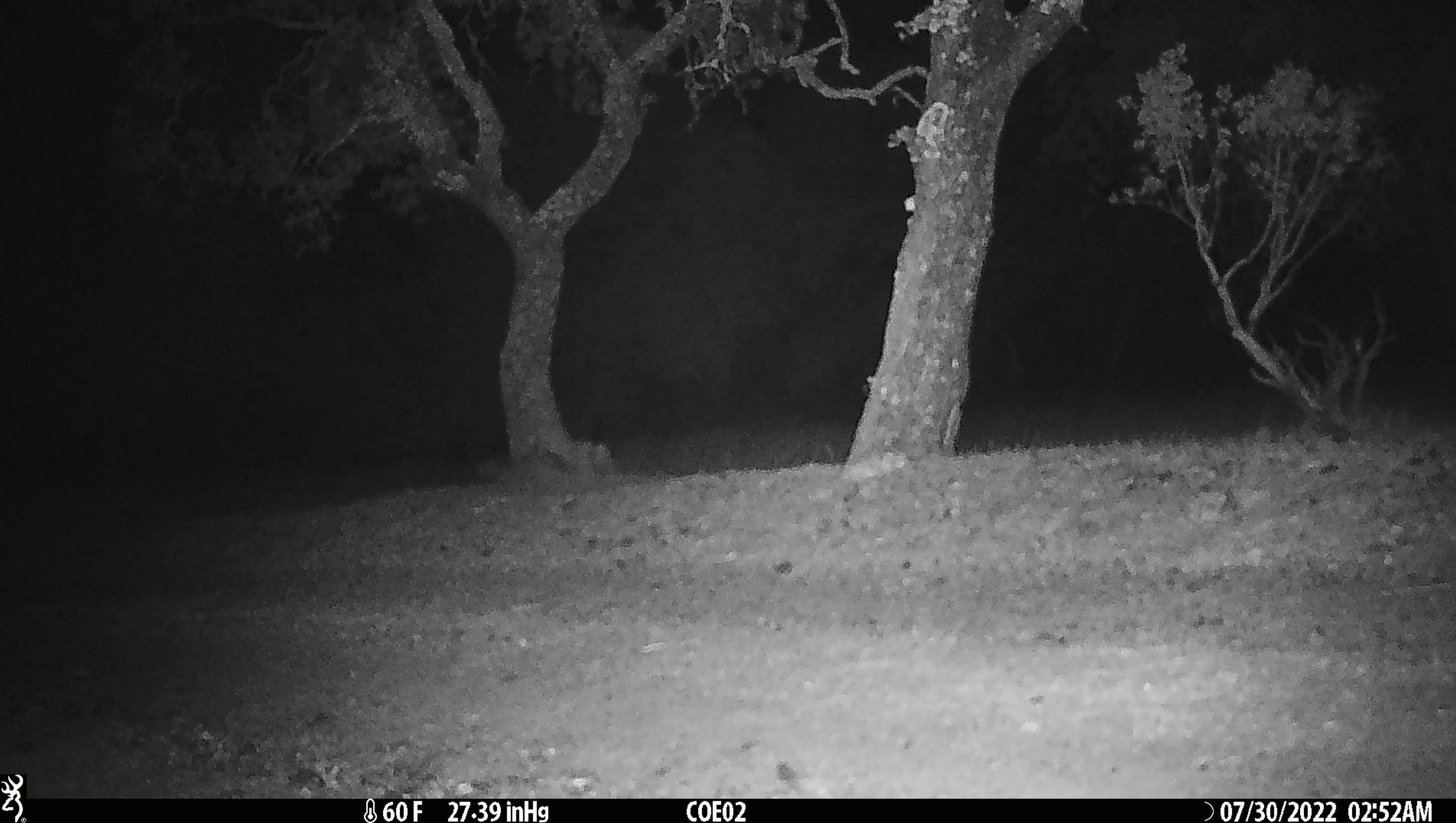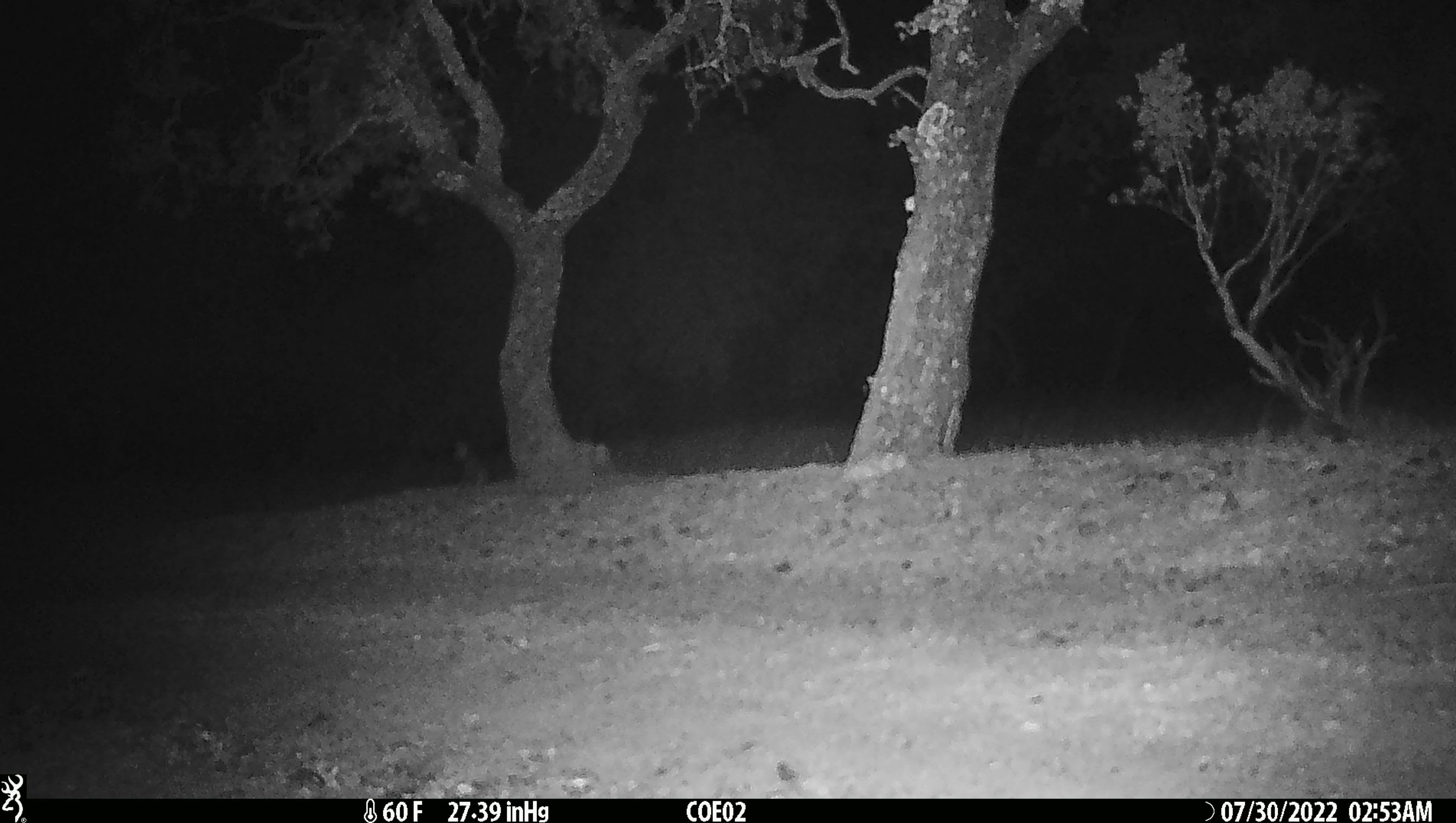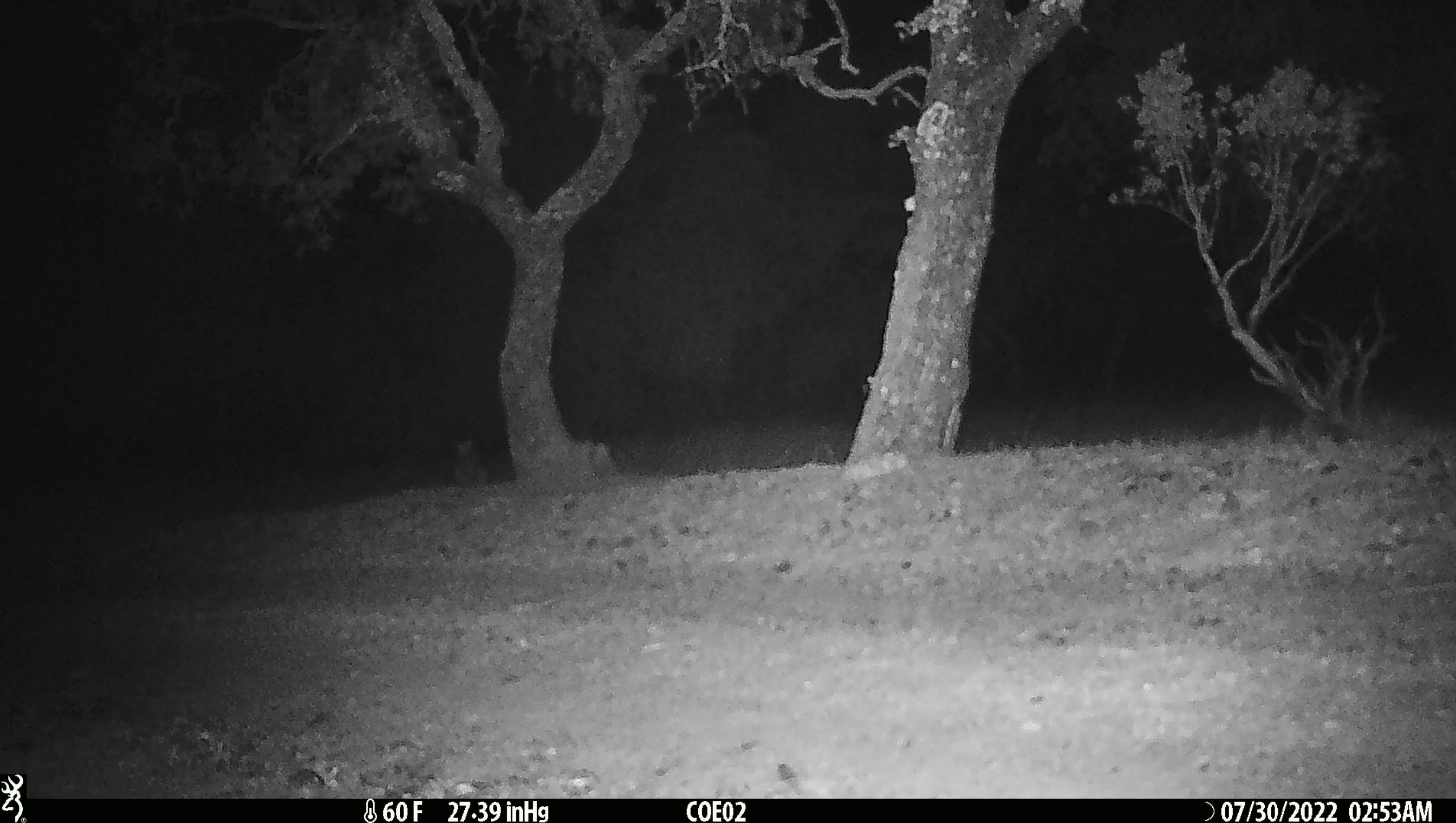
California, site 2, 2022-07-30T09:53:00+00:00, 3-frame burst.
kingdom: Animalia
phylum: Chordata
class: Mammalia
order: Carnivora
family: Canidae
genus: Urocyon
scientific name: Urocyon cinereoargenteus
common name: gray fox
Gray fox (Urocyon cinereoargenteus).